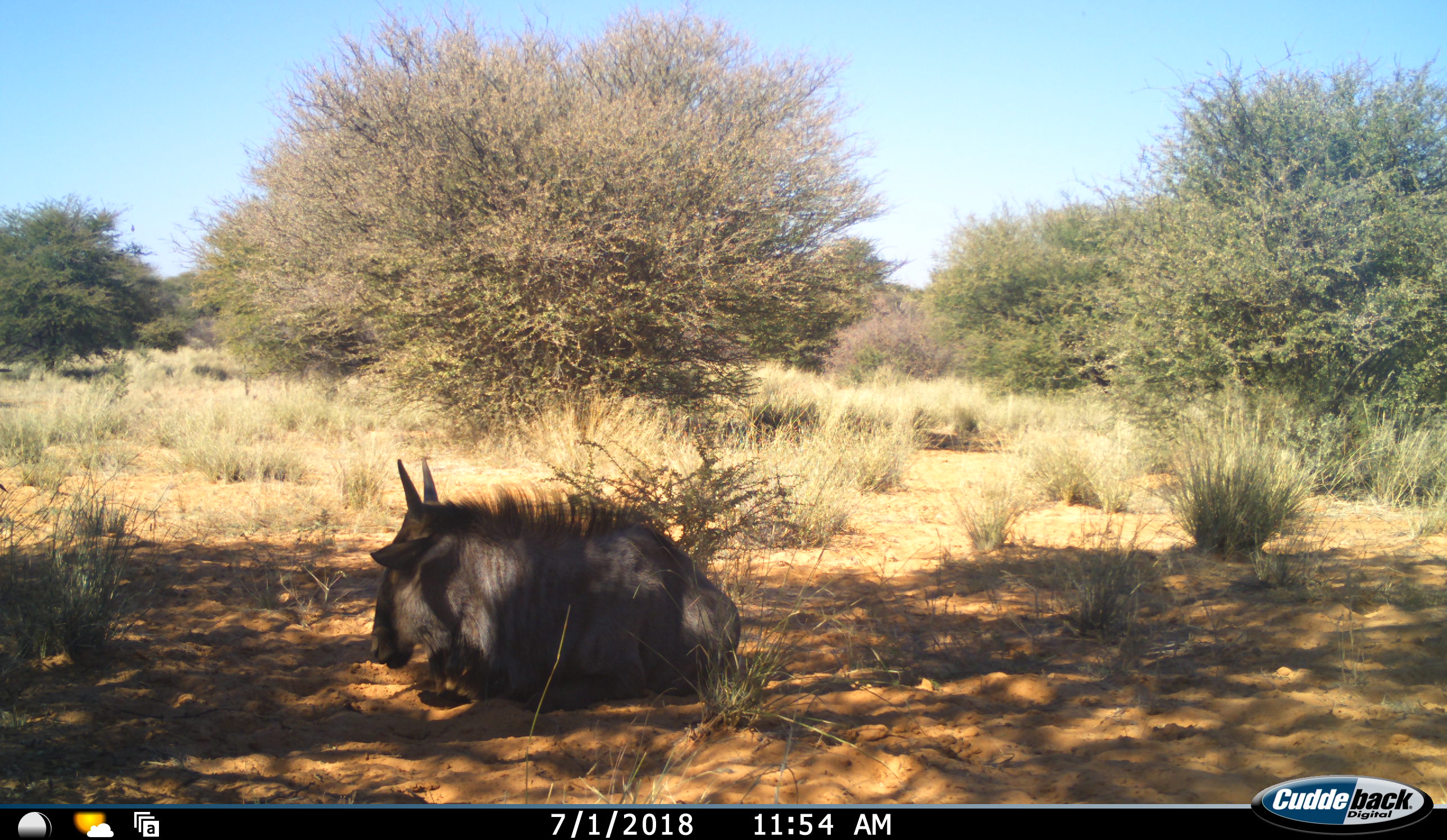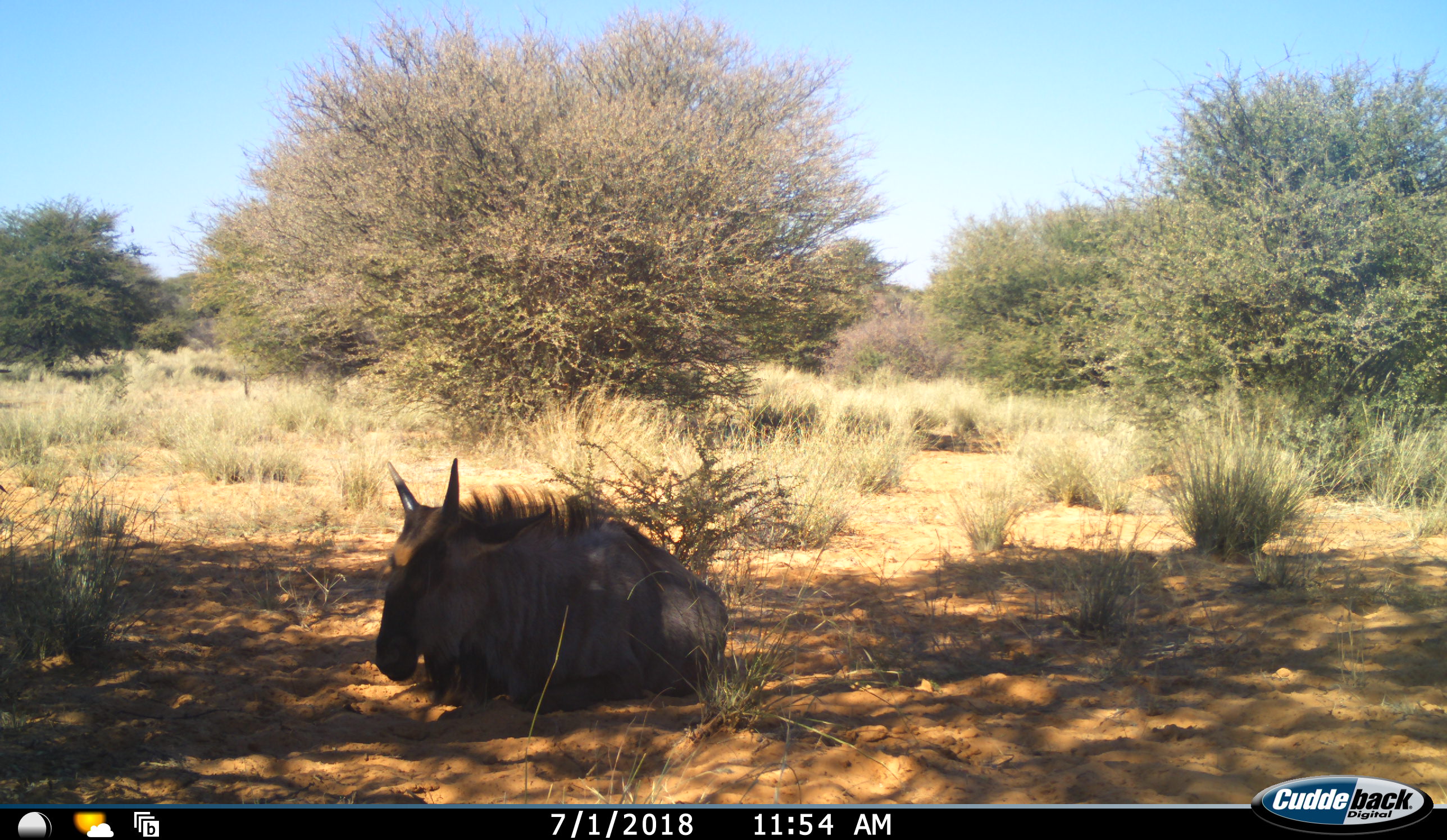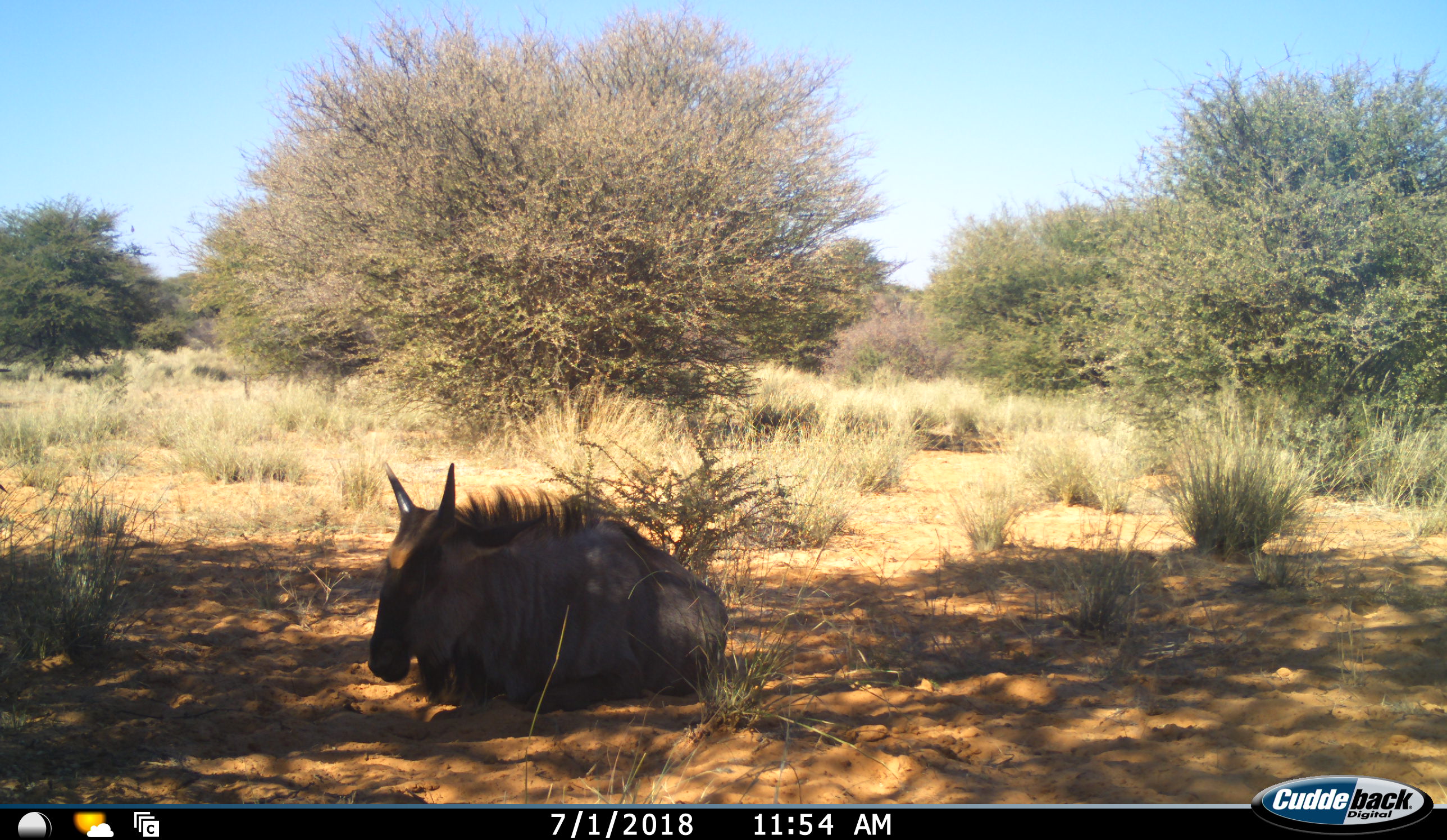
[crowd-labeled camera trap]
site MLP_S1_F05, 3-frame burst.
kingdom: Animalia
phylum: Chordata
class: Mammalia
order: Artiodactyla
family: Bovidae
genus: Connochaetes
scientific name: Connochaetes taurinus taurinus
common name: blue wildebeest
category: wildebeestblue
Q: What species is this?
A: Wildebeestblue (blue wildebeest) (Connochaetes taurinus taurinus).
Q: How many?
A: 1.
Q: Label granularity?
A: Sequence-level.